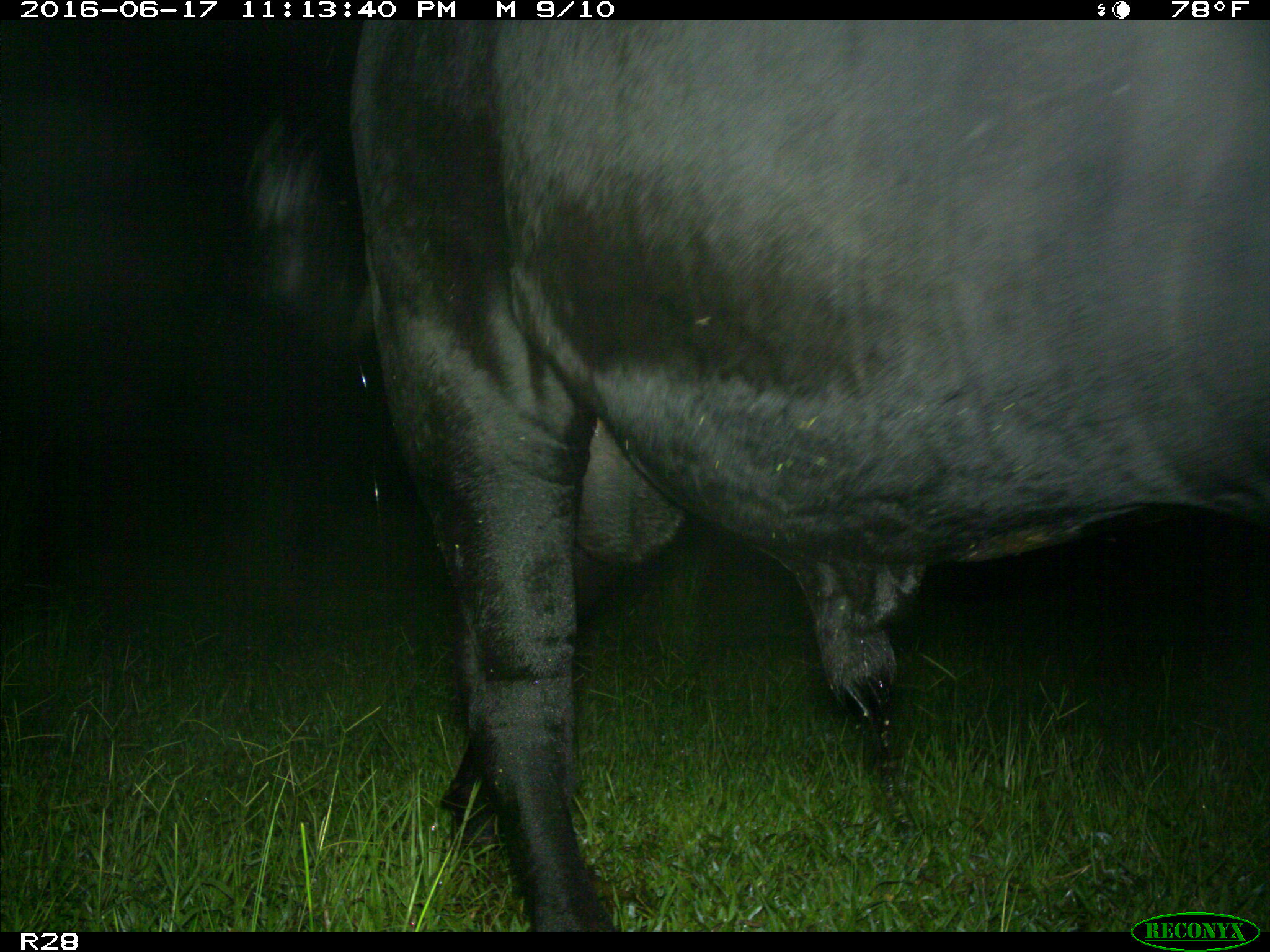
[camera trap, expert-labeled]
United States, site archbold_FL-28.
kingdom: Animalia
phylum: Chordata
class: Mammalia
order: Artiodactyla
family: Bovidae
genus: Bos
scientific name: Bos taurus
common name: domestic cow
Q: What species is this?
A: Bos taurus (domestic cow).